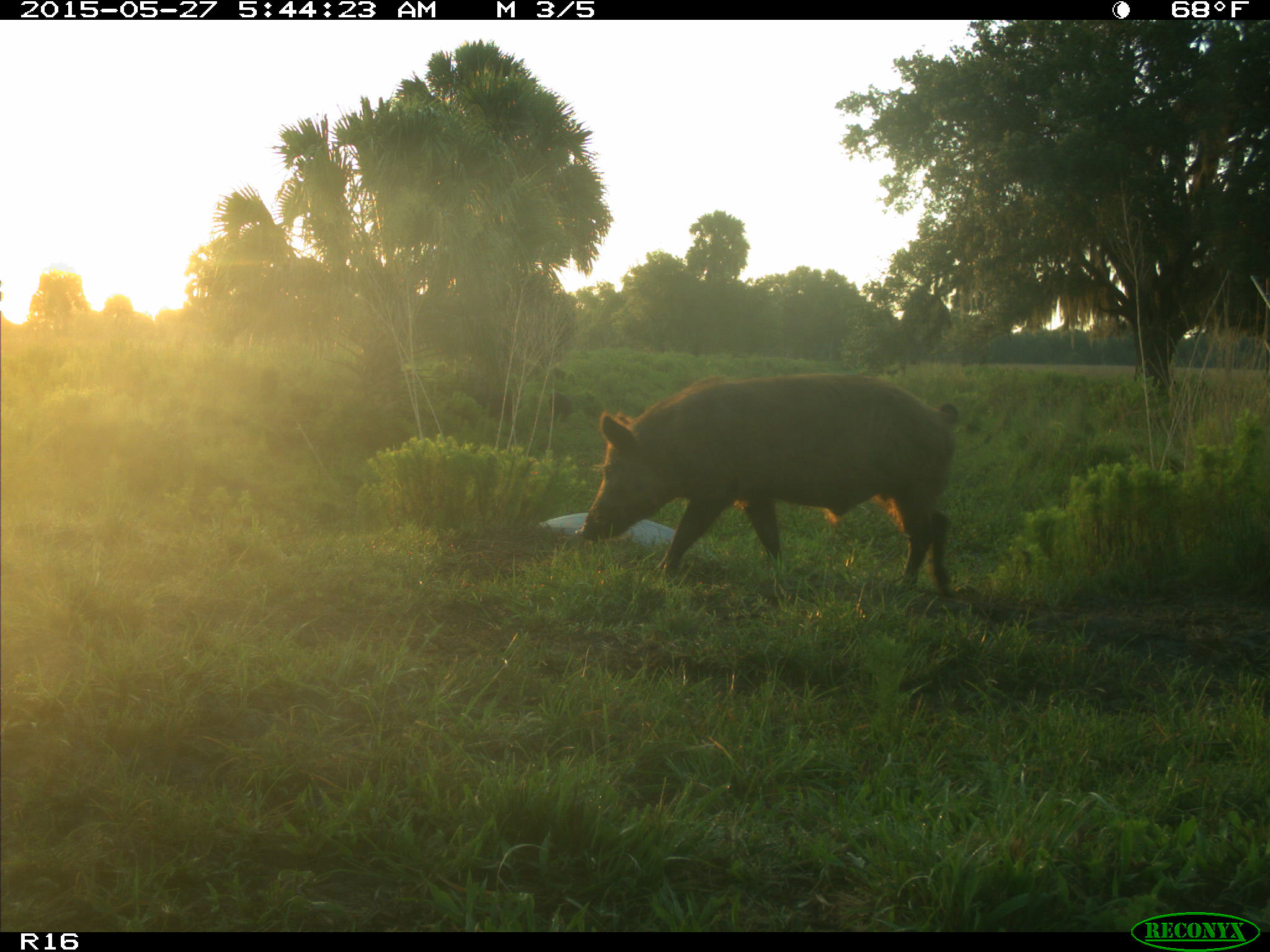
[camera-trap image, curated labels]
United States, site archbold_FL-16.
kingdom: Animalia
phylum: Chordata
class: Mammalia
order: Artiodactyla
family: Suidae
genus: Sus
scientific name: Sus scrofa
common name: wild boar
Sus scrofa (wild boar).